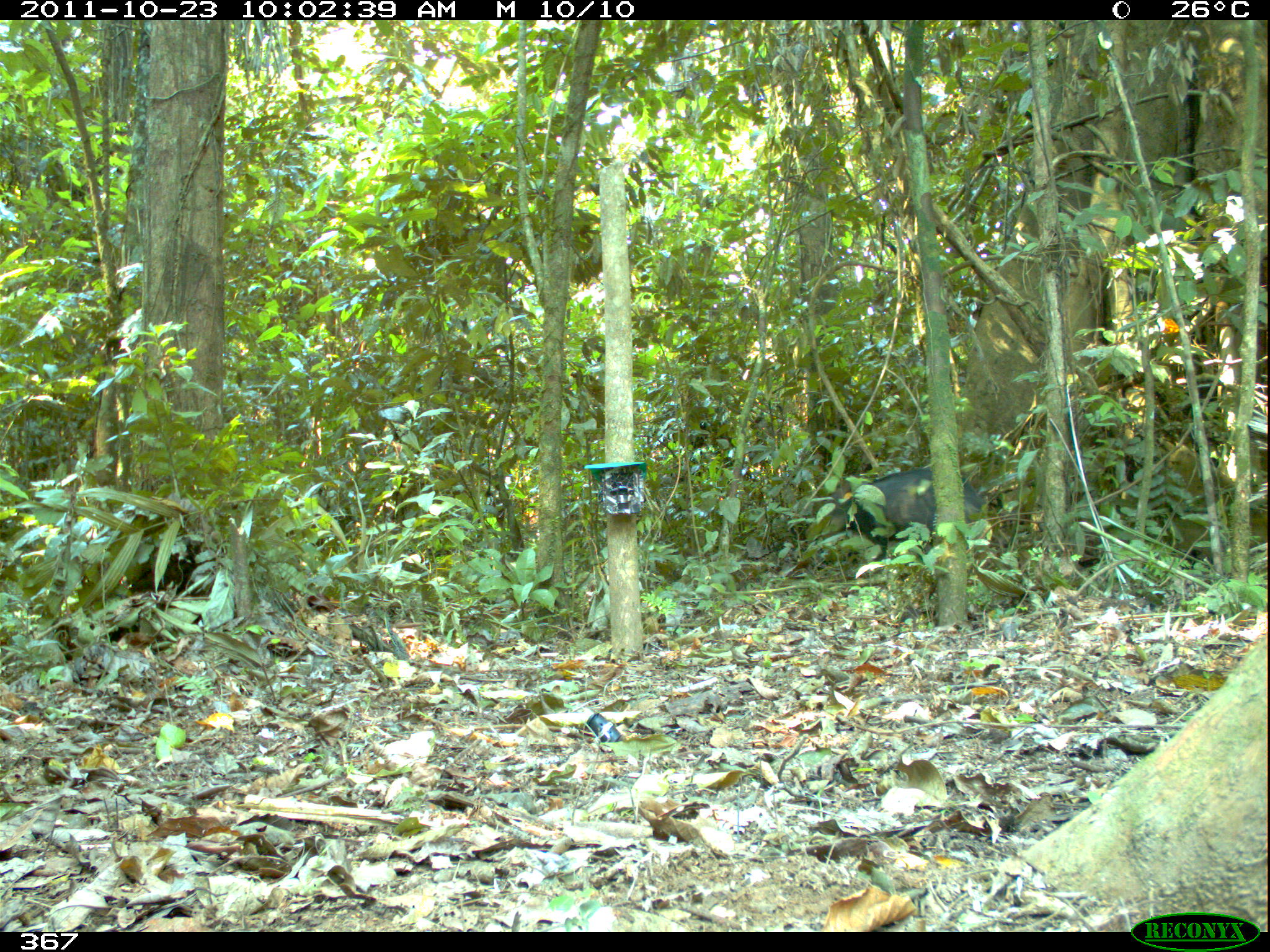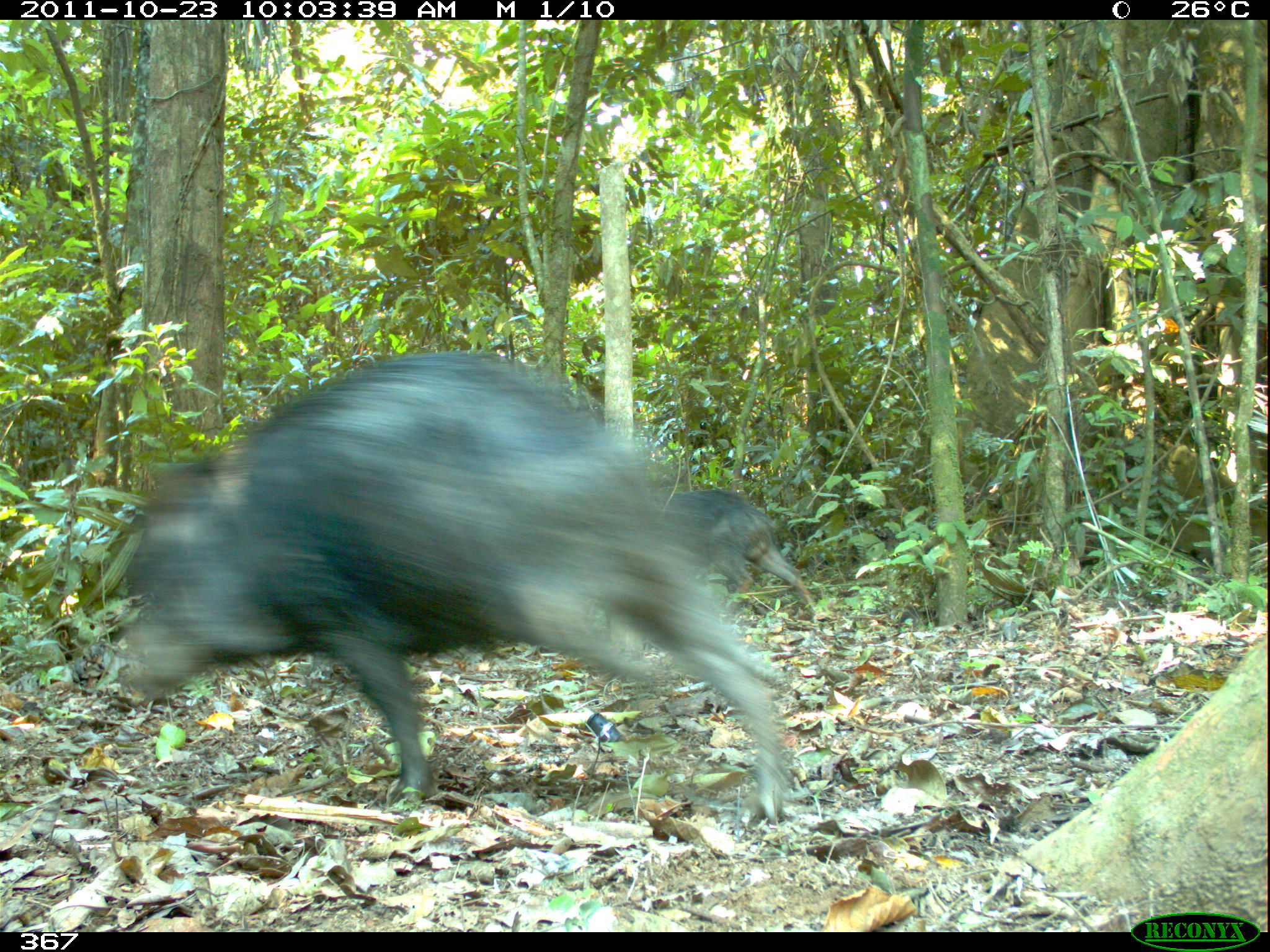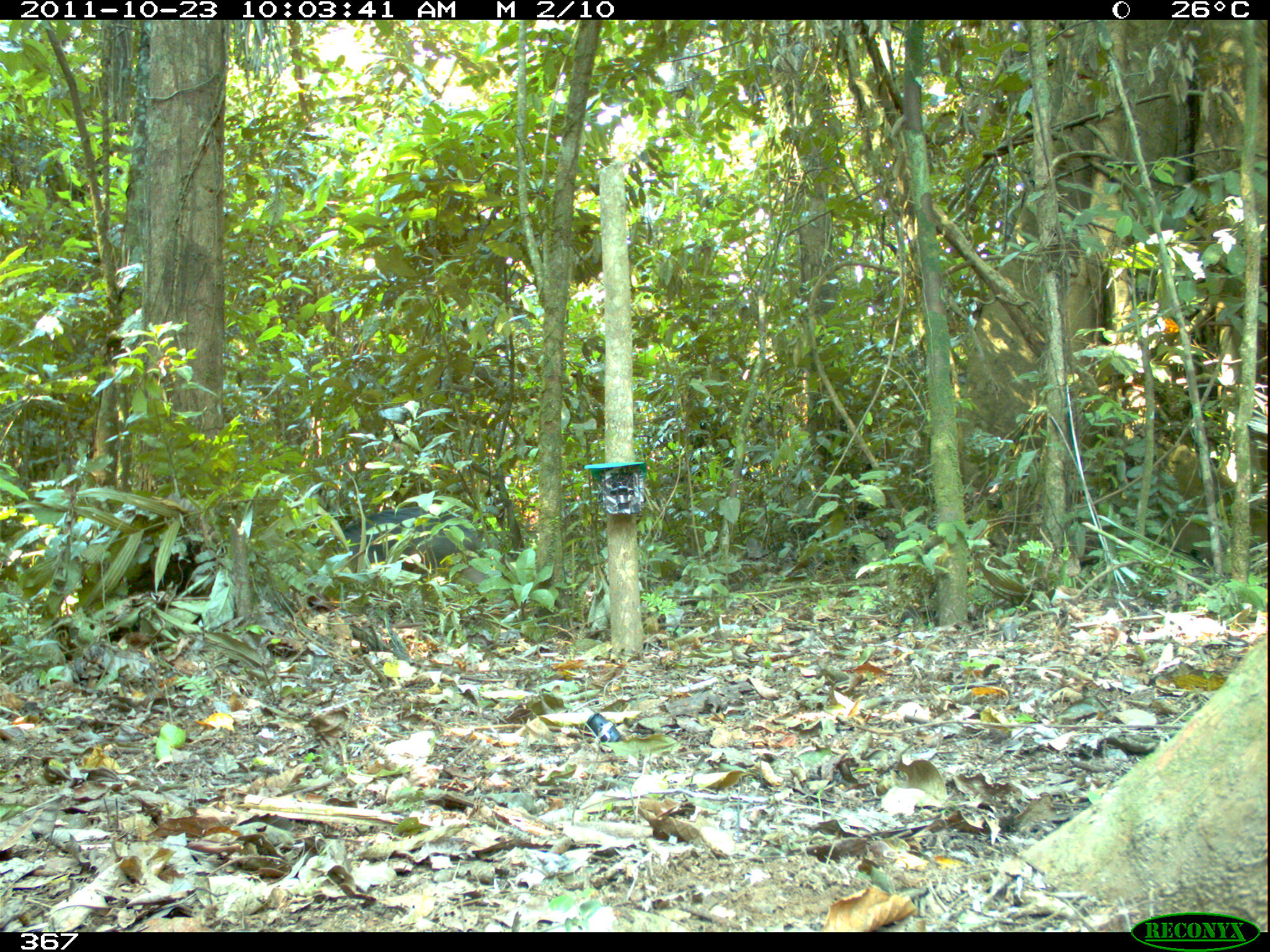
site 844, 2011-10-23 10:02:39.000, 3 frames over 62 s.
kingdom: Animalia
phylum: Chordata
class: Mammalia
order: Artiodactyla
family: Tayassuidae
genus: Tayassu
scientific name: Tayassu pecari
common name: white-lipped peccary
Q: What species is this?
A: Tayassu pecari (white-lipped peccary).